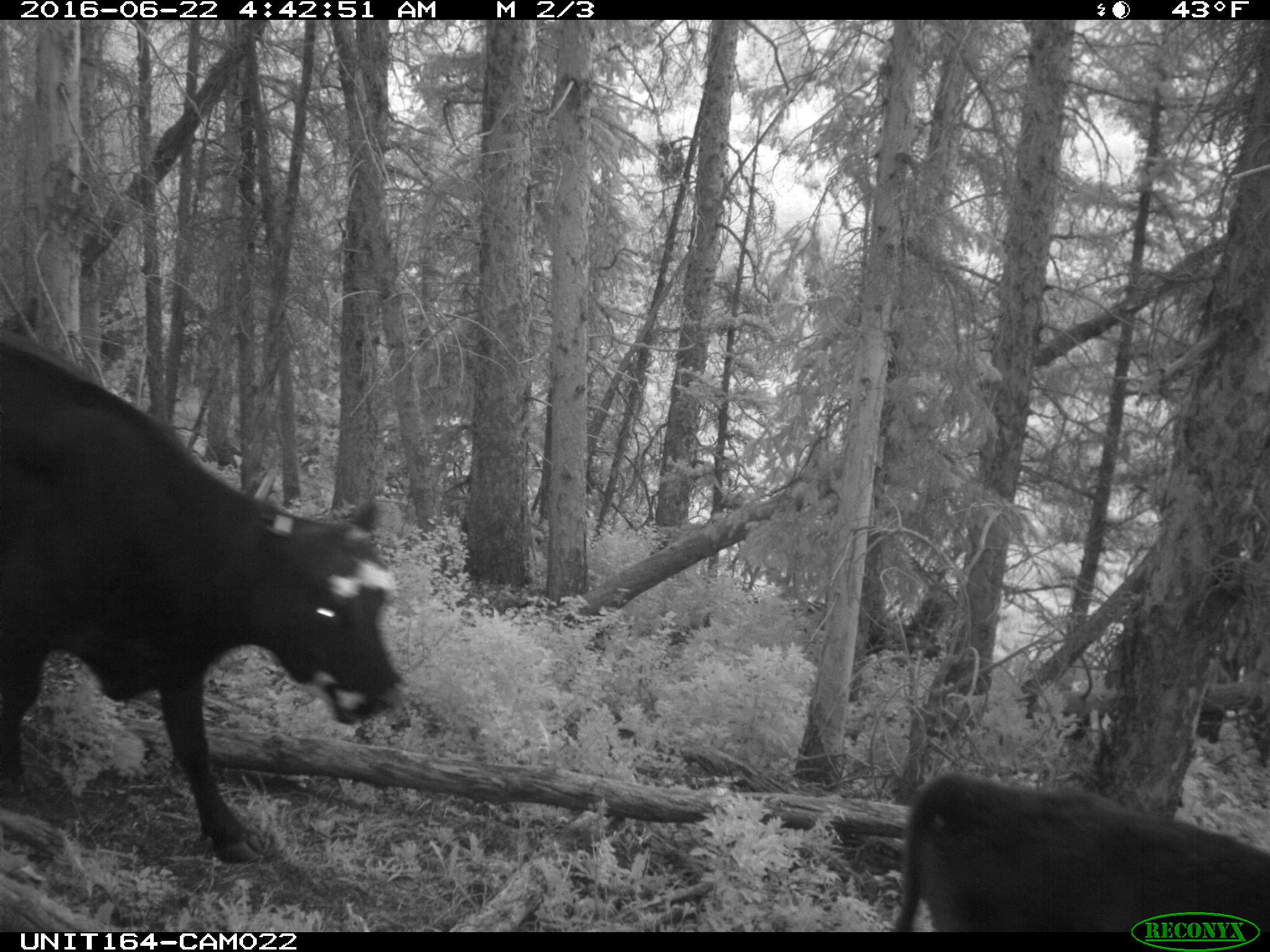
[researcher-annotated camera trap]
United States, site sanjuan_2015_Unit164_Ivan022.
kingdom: Animalia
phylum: Chordata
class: Mammalia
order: Artiodactyla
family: Bovidae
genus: Bos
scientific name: Bos taurus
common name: domestic cow